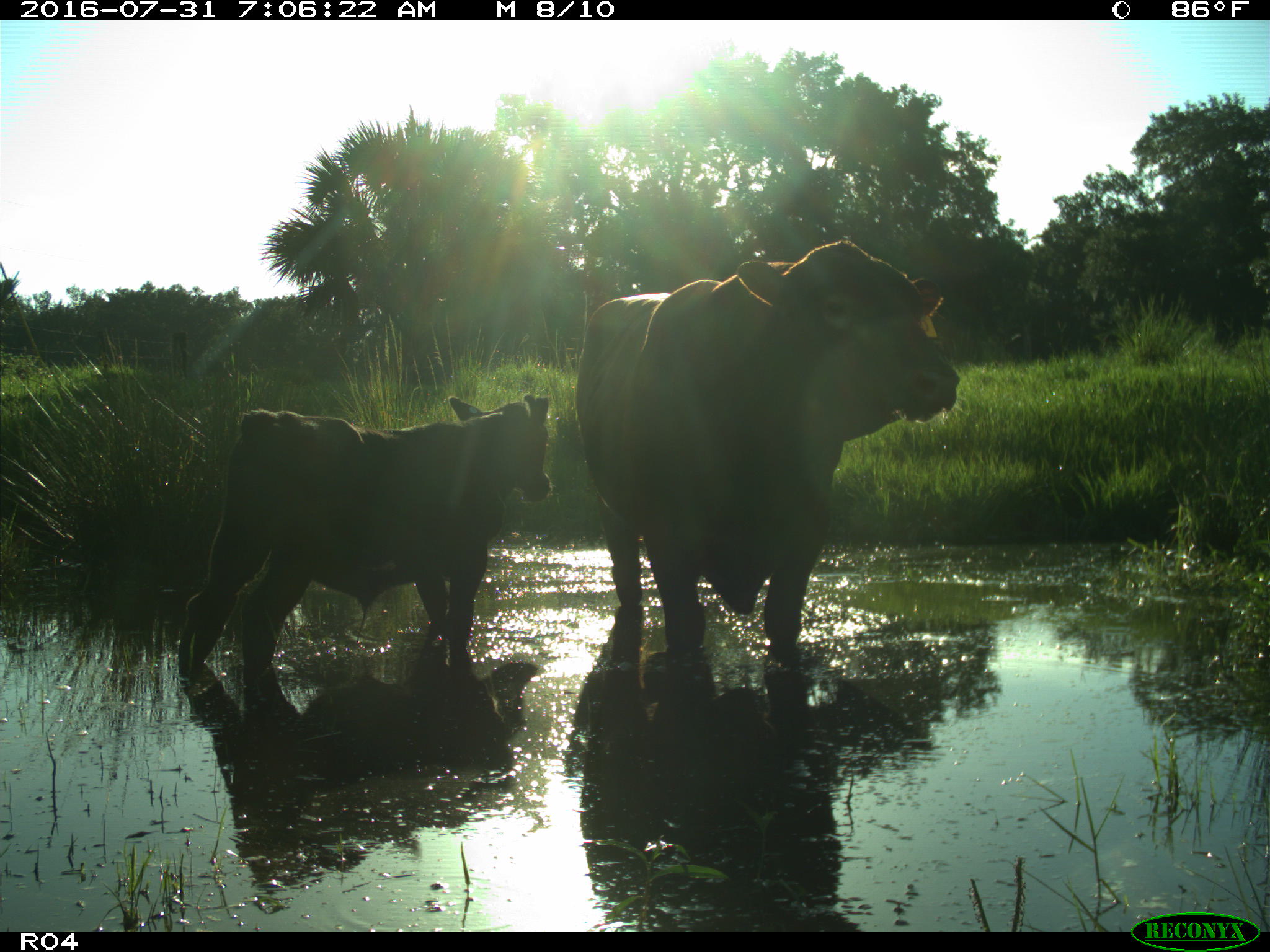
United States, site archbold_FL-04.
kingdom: Animalia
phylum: Chordata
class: Mammalia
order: Artiodactyla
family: Bovidae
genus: Bos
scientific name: Bos taurus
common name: domestic cow